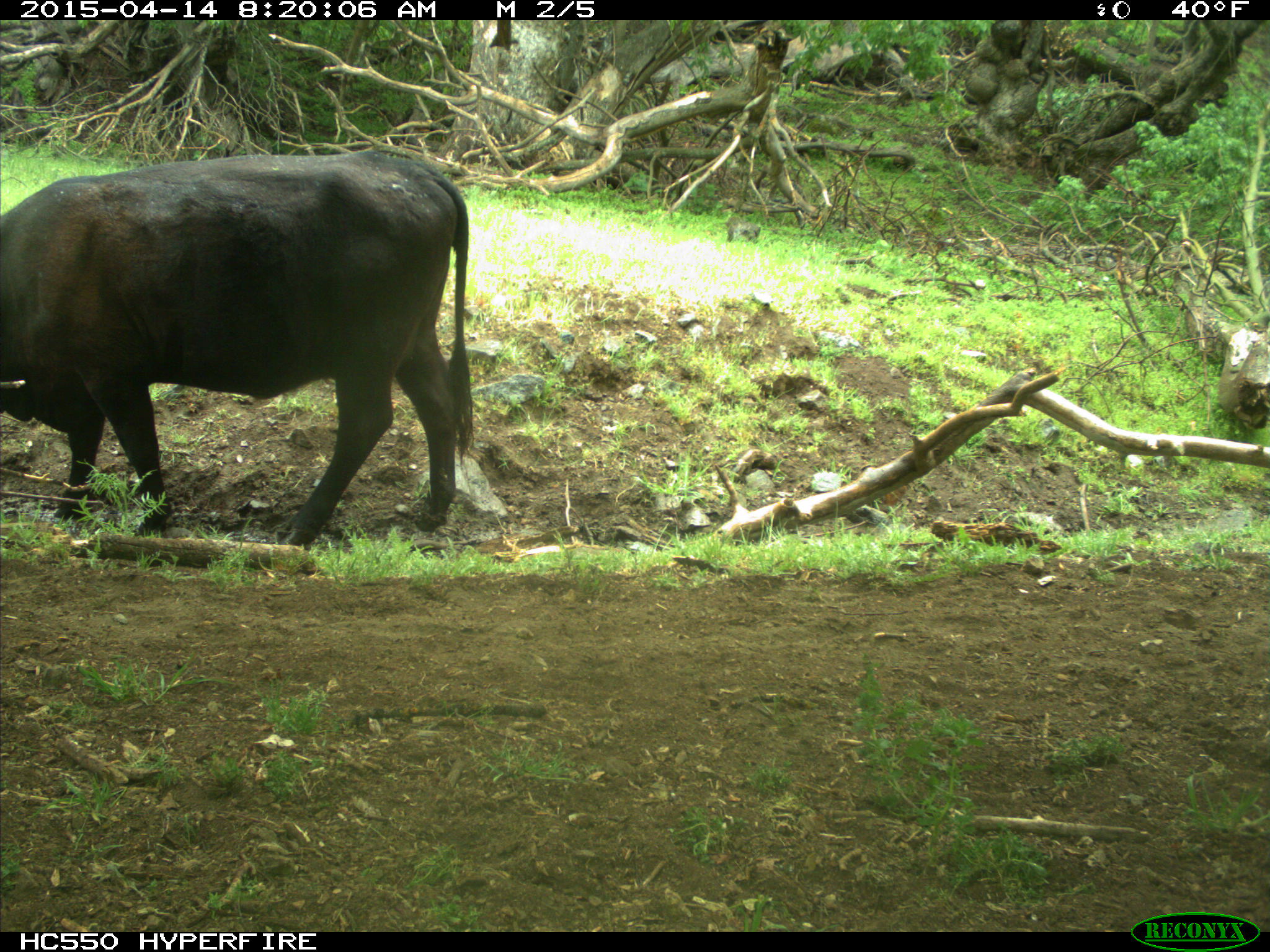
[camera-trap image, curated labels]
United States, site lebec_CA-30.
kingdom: Animalia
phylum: Chordata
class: Mammalia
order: Artiodactyla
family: Bovidae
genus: Bos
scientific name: Bos taurus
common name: domestic cow